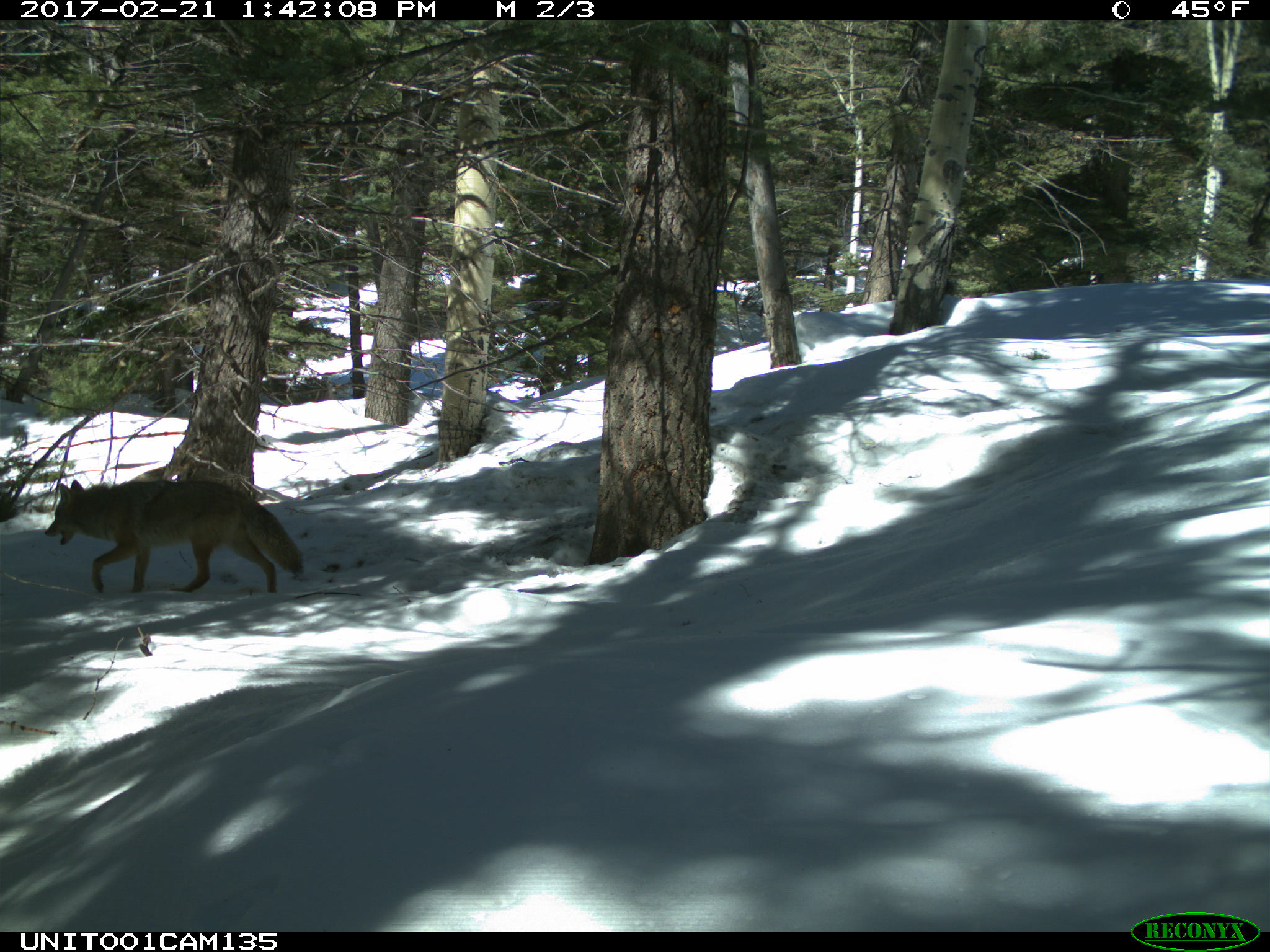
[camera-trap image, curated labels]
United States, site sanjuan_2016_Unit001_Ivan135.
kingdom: Animalia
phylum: Chordata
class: Mammalia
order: Carnivora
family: Canidae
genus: Canis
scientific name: Canis latrans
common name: coyote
Canis latrans (coyote).